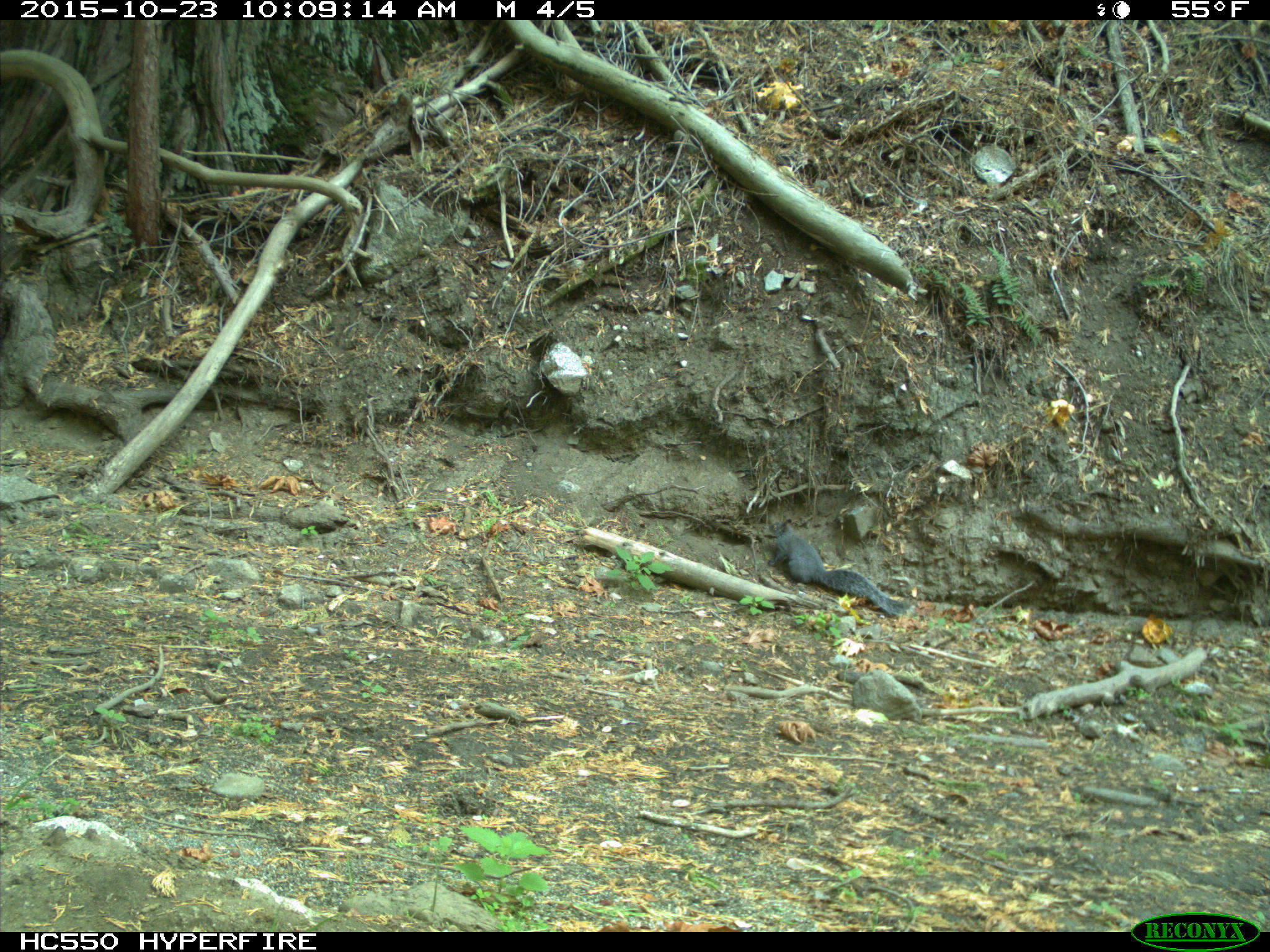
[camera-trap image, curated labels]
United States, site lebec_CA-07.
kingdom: Animalia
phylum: Chordata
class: Mammalia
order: Rodentia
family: Sciuridae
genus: Sciurus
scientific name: Sciurus carolinensis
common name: eastern gray squirrel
Sciurus carolinensis (eastern gray squirrel).